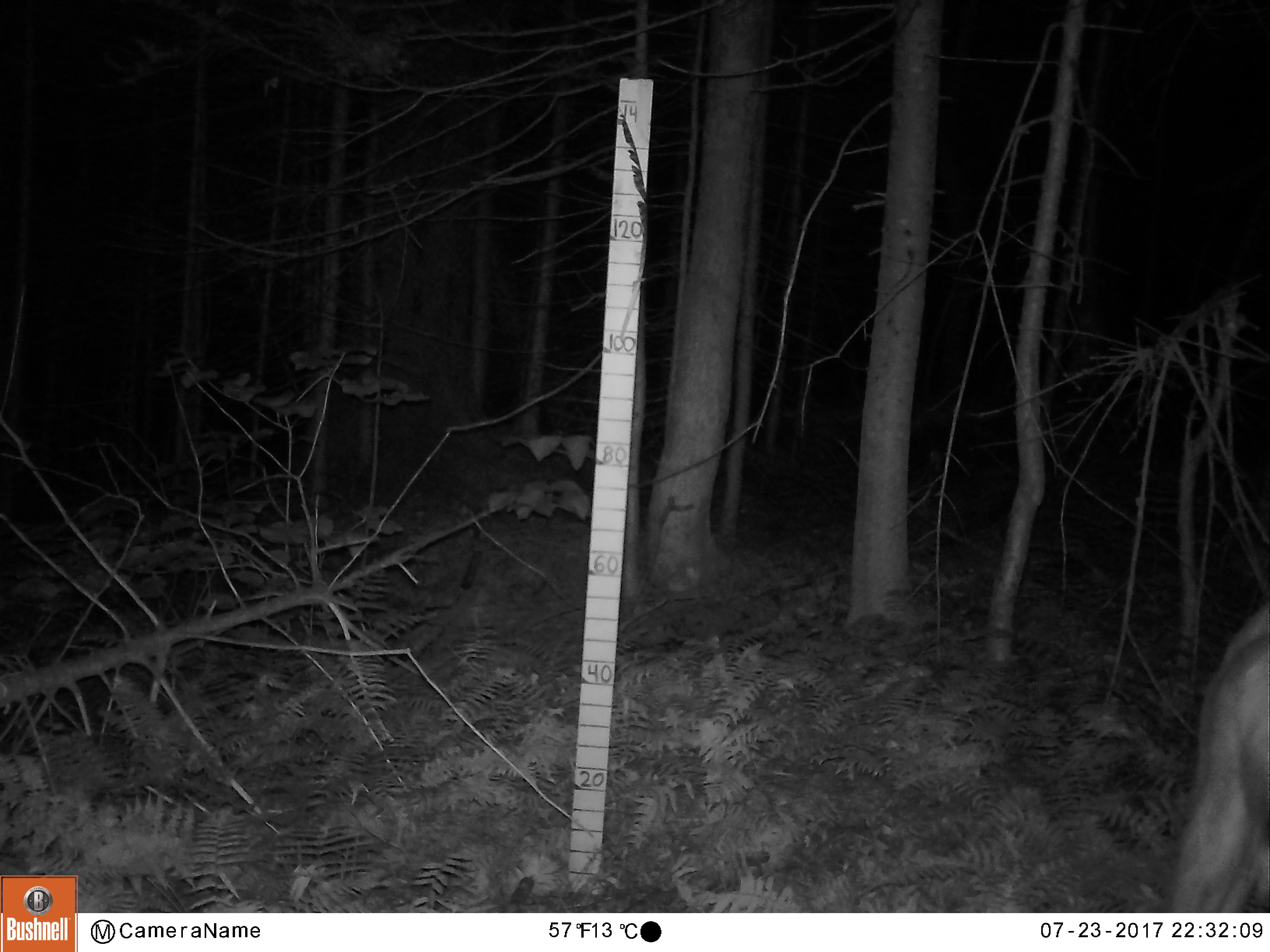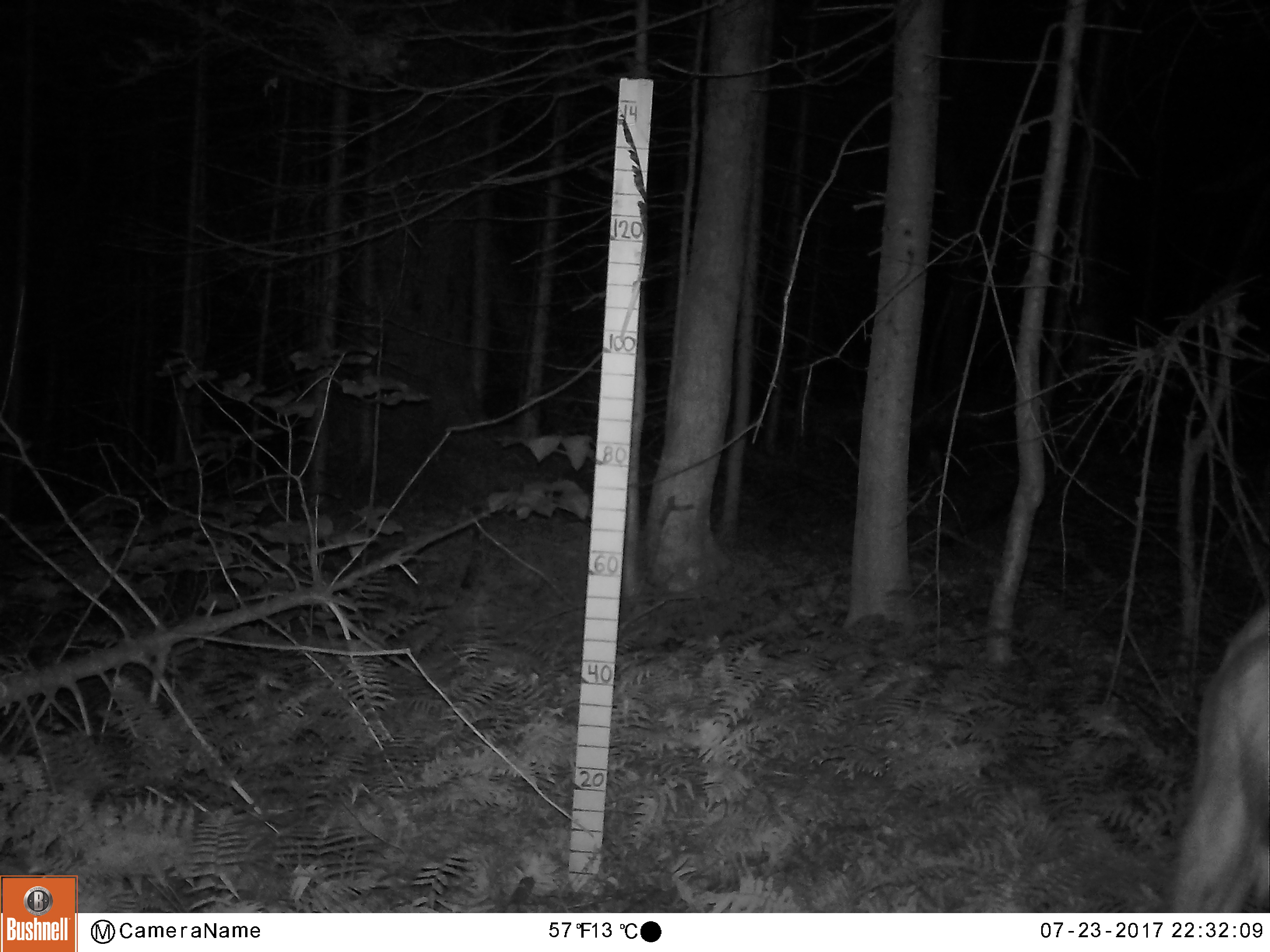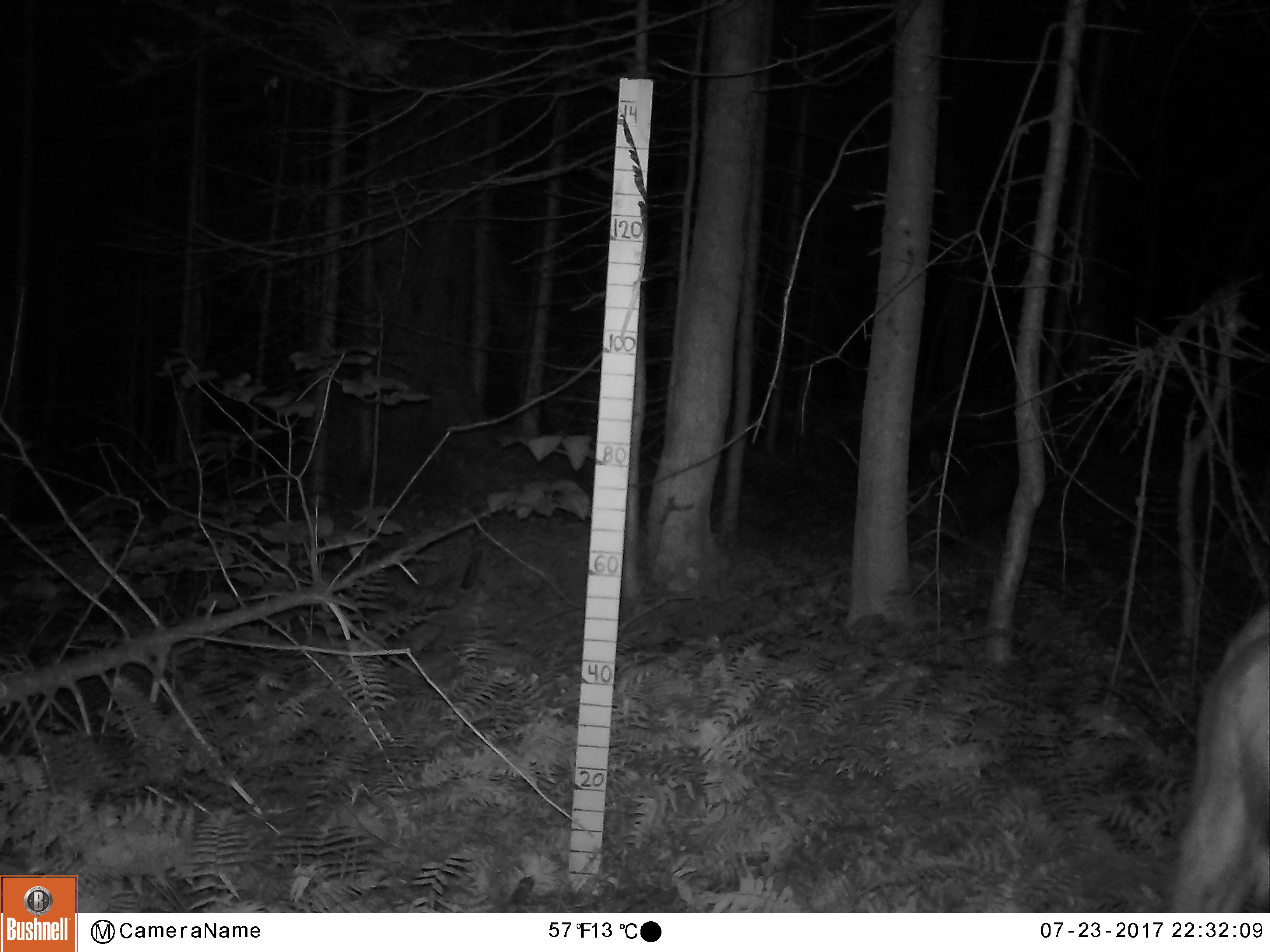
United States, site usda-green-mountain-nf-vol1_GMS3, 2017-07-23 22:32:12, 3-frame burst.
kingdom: Animalia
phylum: Chordata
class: Mammalia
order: Artiodactyla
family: Cervidae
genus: Odocoileus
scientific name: Odocoileus virginianus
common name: white-tailed deer